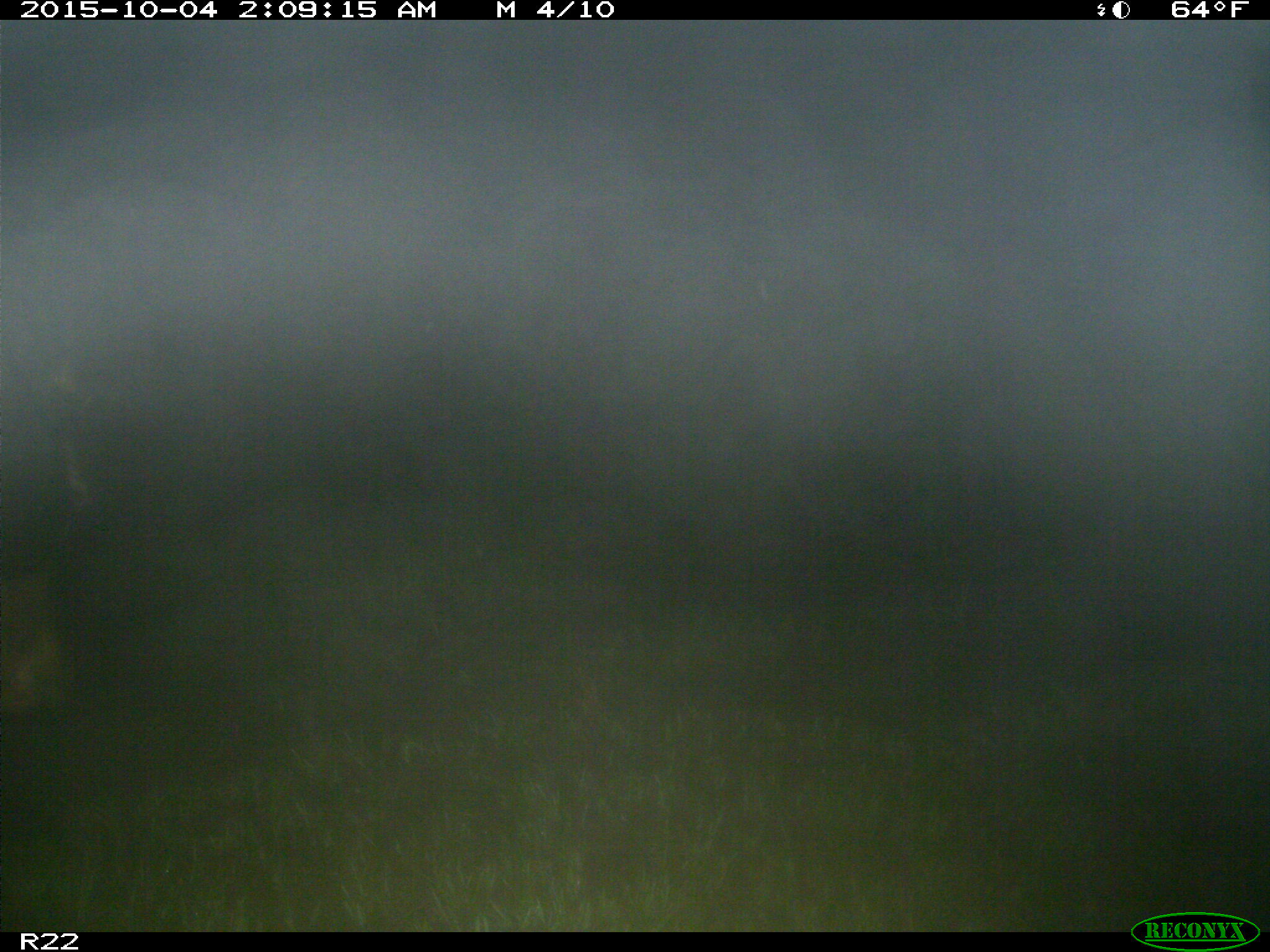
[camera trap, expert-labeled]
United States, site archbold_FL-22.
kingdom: Animalia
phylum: Chordata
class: Mammalia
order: Artiodactyla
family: Bovidae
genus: Bos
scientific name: Bos taurus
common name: domestic cow